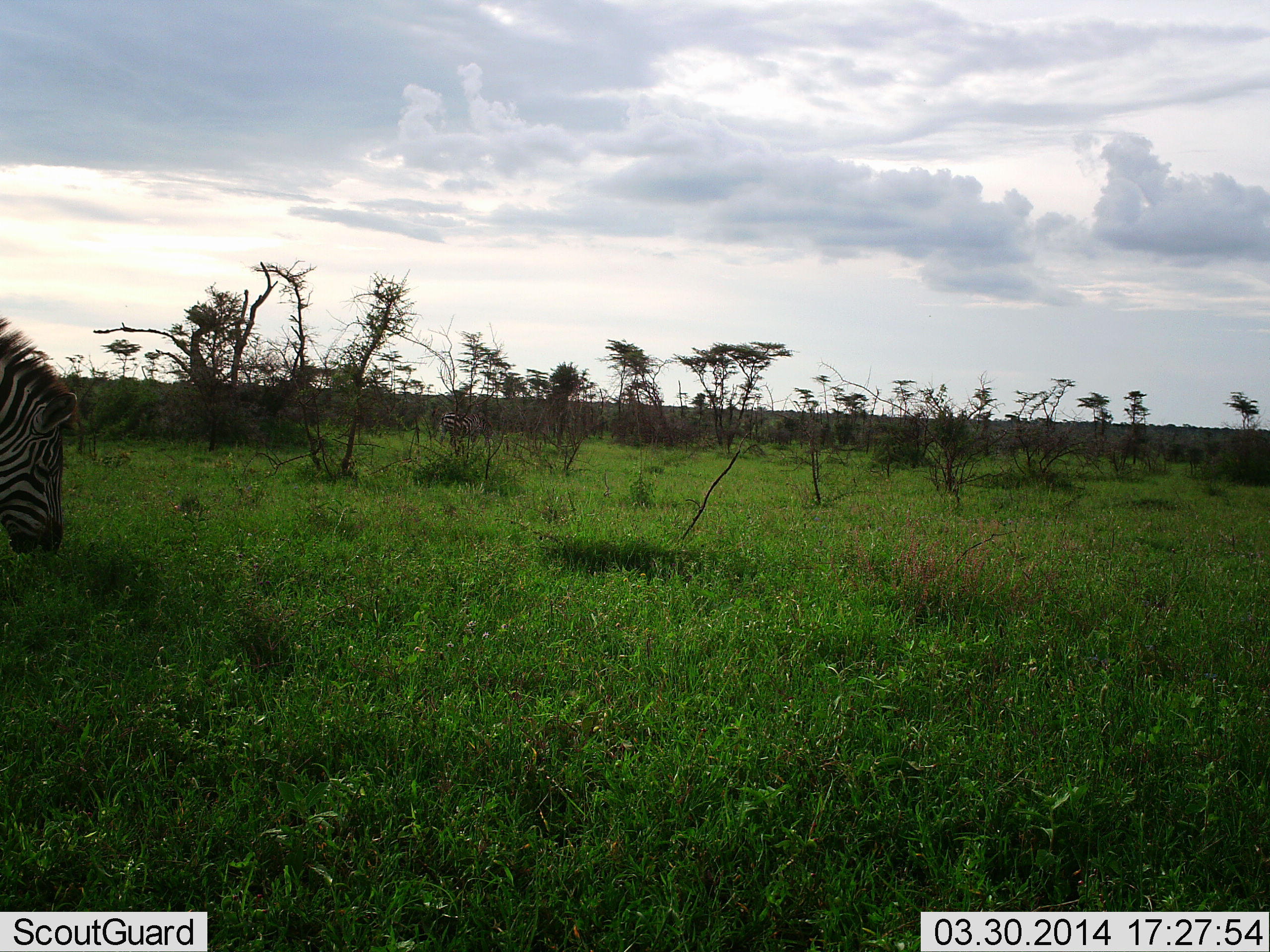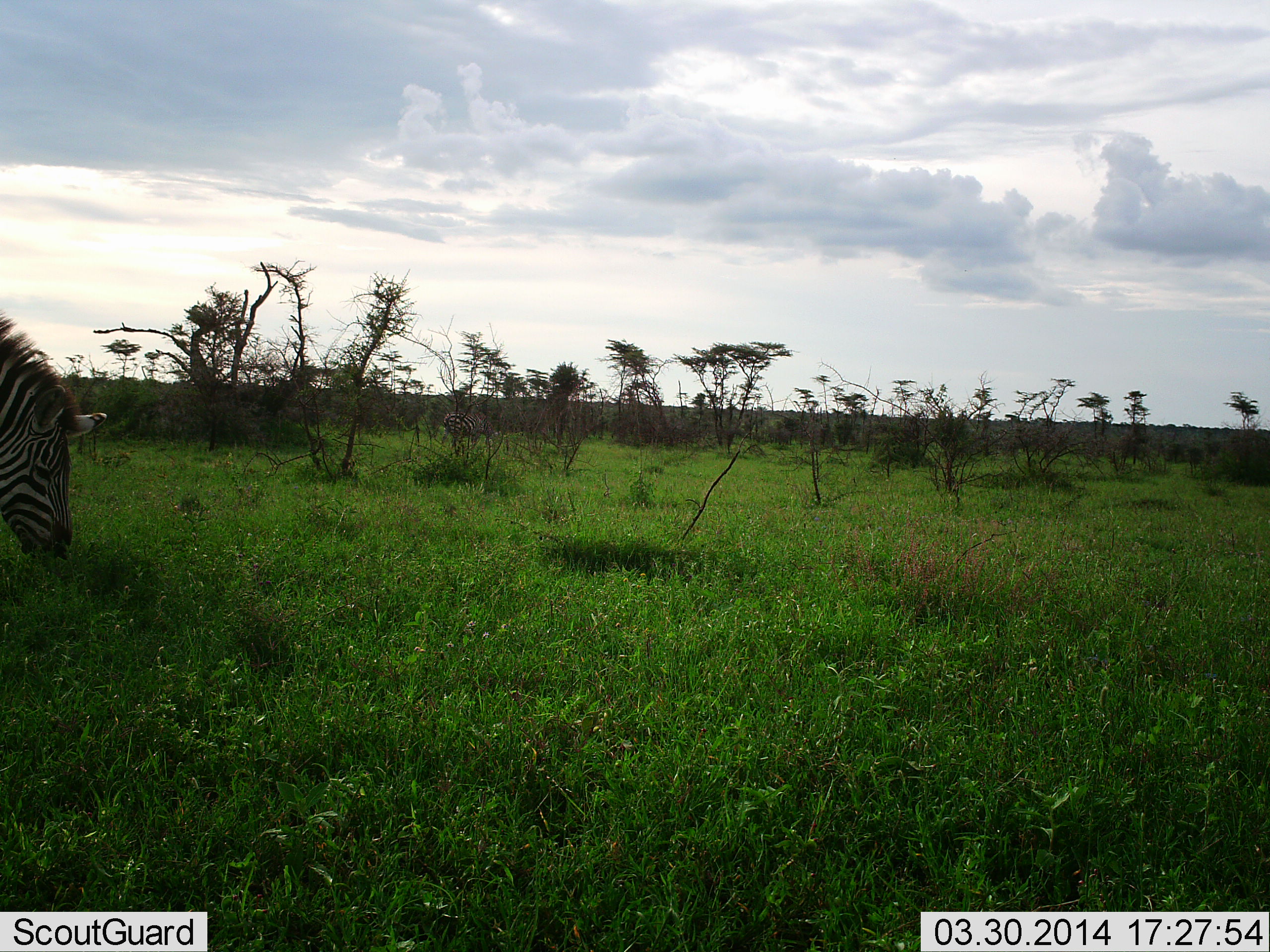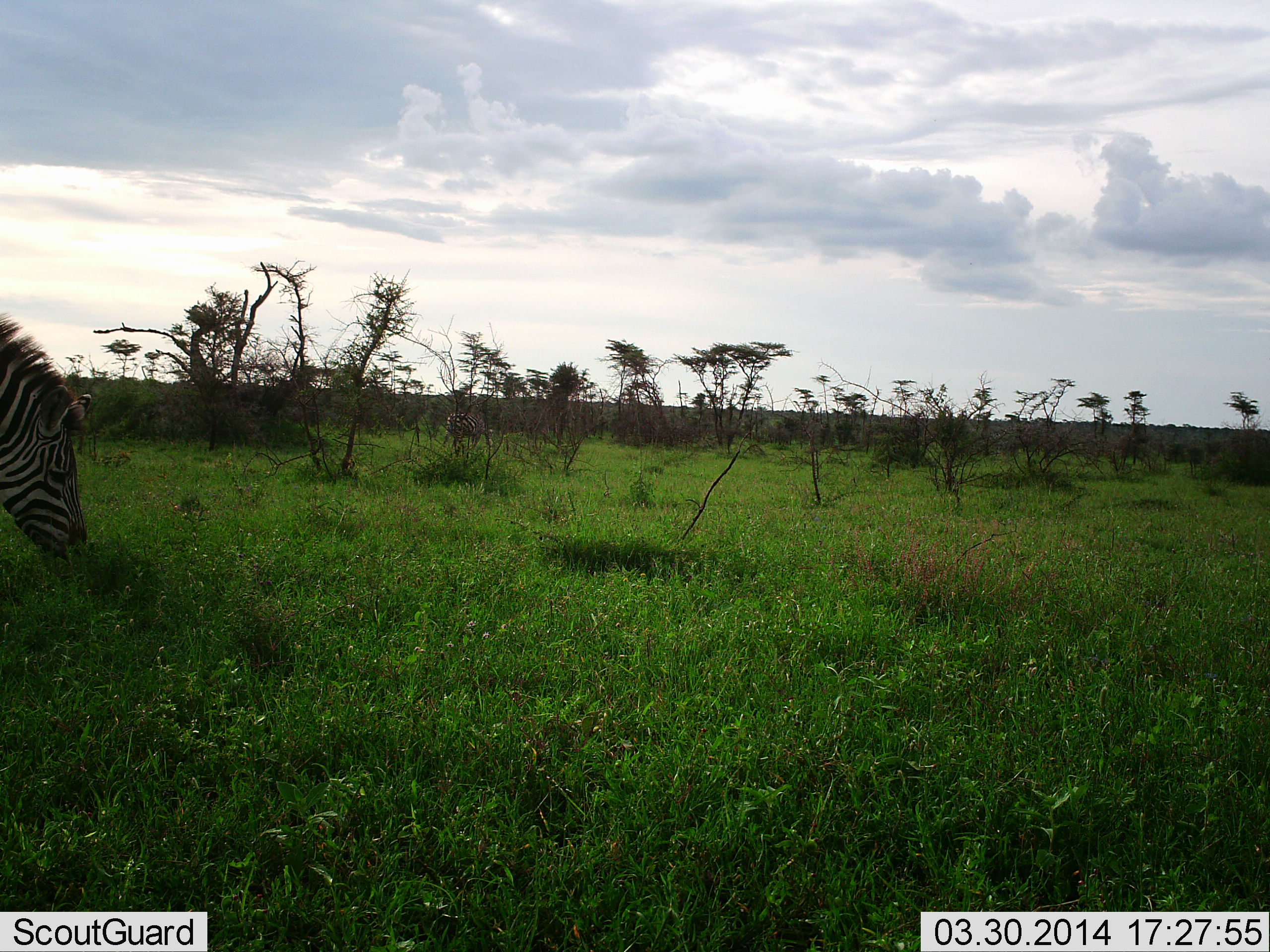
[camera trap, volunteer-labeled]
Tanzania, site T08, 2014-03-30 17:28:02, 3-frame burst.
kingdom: Animalia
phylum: Chordata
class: Mammalia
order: Perissodactyla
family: Equidae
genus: Equus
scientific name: Equus quagga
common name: plains zebra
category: zebra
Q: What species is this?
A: Zebra (plains zebra) (Equus quagga).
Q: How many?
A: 1.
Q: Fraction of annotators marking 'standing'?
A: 17%.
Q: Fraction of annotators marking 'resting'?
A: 0%.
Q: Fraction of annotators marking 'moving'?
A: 0%.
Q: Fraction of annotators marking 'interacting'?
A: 0%.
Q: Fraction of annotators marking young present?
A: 0%.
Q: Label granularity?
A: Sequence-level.